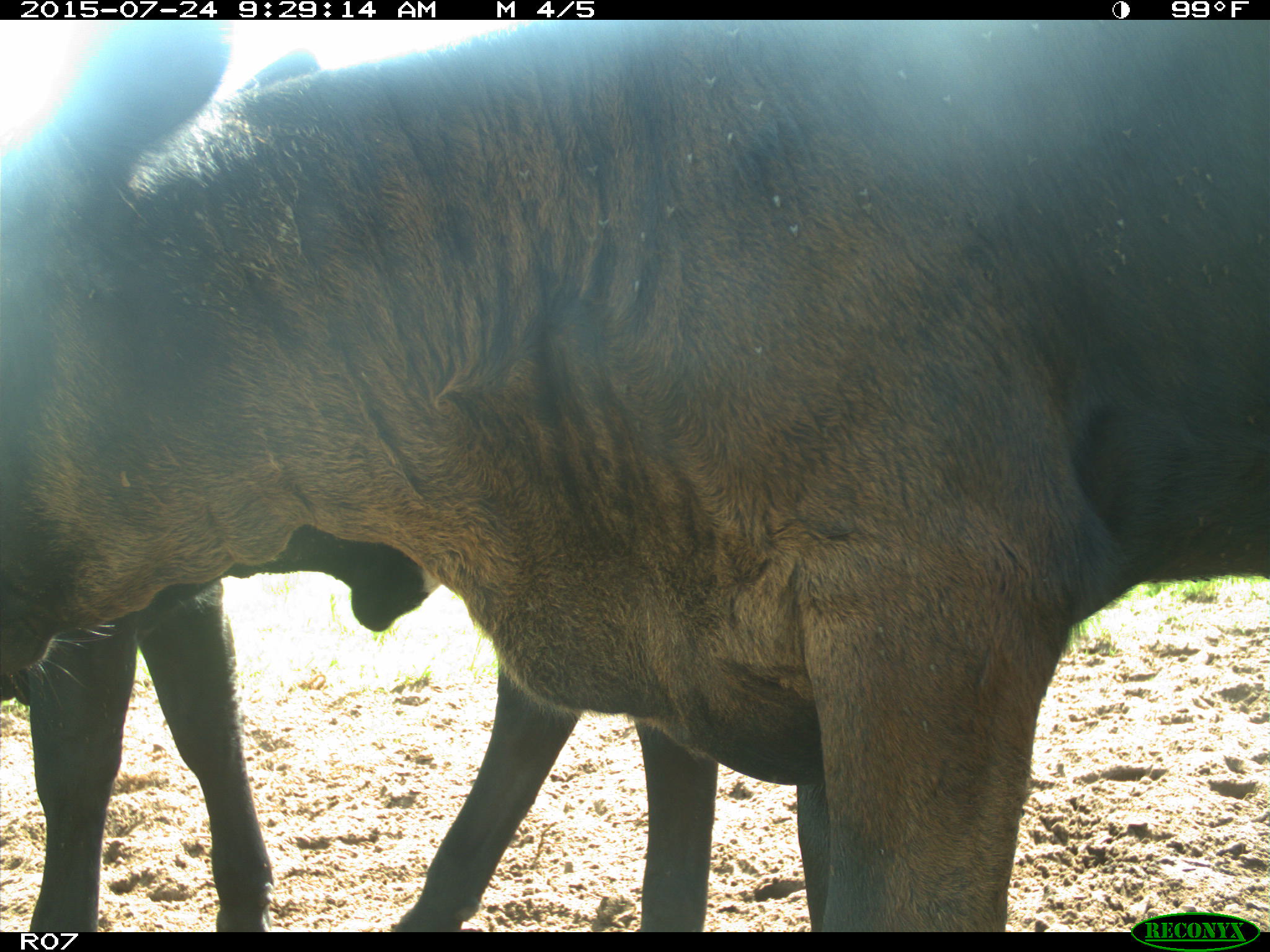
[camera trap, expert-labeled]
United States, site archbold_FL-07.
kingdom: Animalia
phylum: Chordata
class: Mammalia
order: Artiodactyla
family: Bovidae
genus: Bos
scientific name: Bos taurus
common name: domestic cow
Bos taurus (domestic cow).